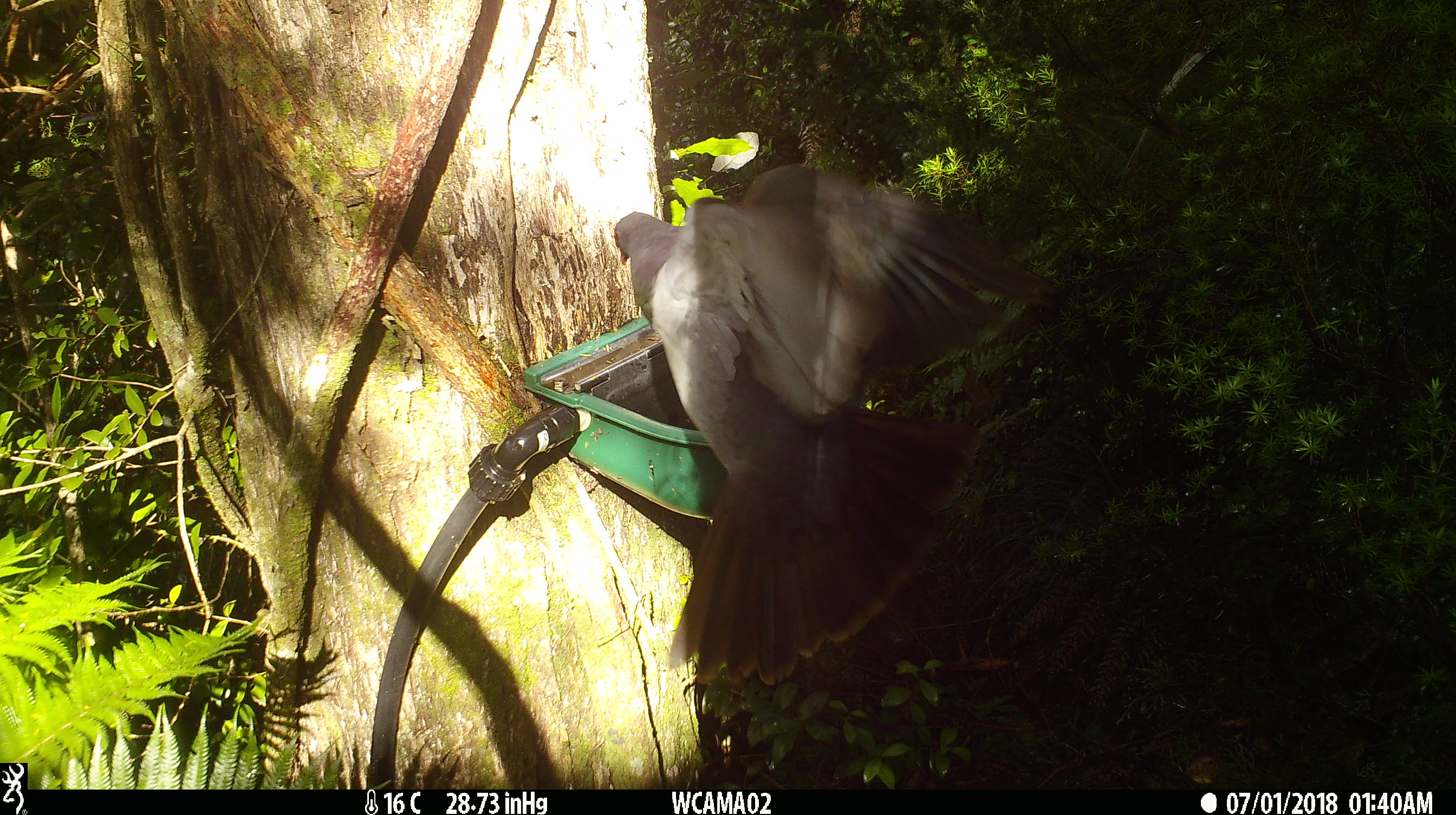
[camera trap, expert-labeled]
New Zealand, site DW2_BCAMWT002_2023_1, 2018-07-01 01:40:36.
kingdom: Animalia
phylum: Chordata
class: Aves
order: Columbiformes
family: Columbidae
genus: Hemiphaga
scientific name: Hemiphaga novaeseelandiae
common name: new zealand pigeon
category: kereru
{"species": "kereru (new zealand pigeon) (Hemiphaga novaeseelandiae)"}